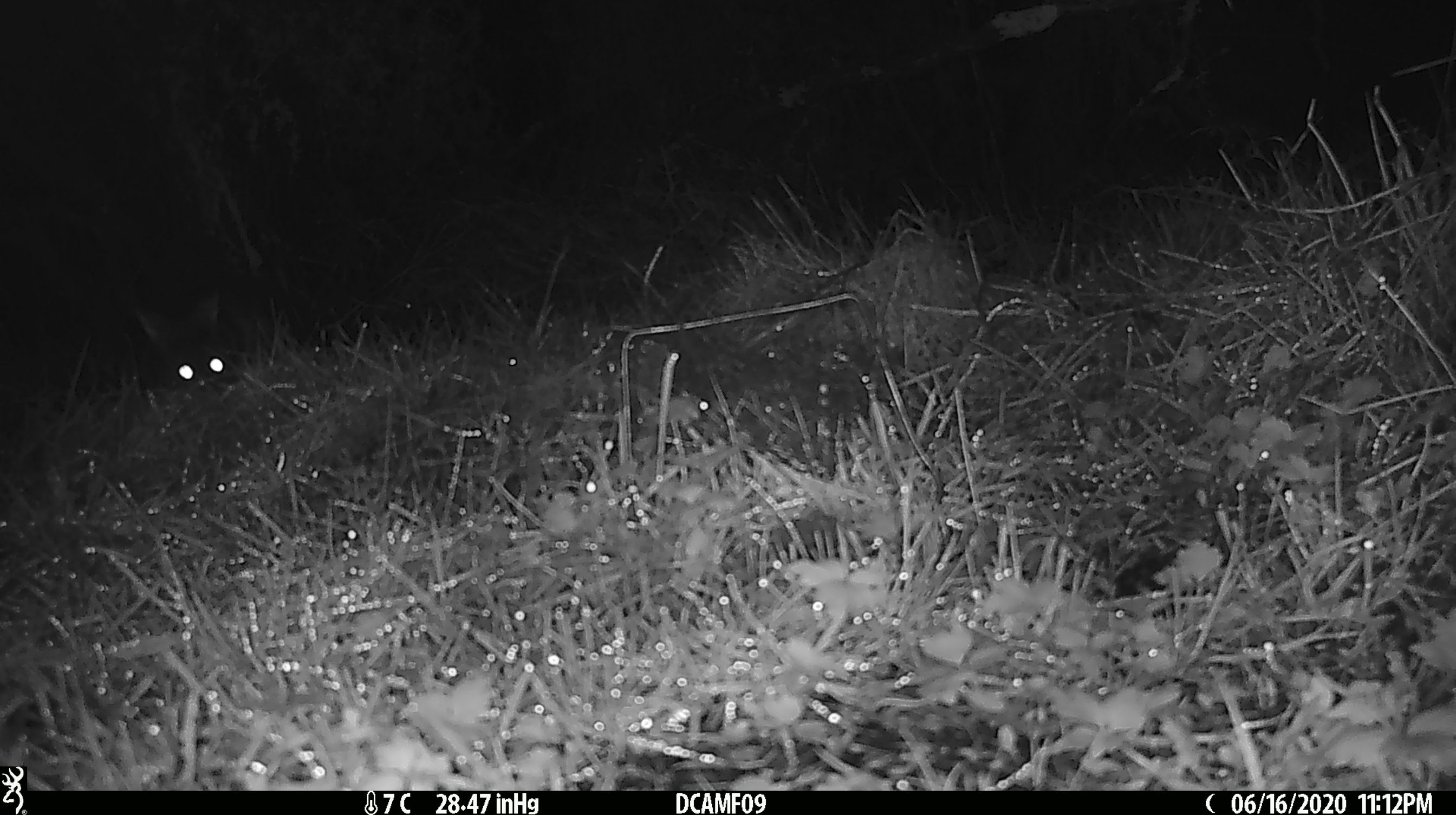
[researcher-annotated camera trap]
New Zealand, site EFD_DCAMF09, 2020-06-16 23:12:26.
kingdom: Animalia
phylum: Chordata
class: Mammalia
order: Diprotodontia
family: Phalangeridae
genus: Trichosurus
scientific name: Trichosurus vulpecula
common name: common brushtail possum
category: possum